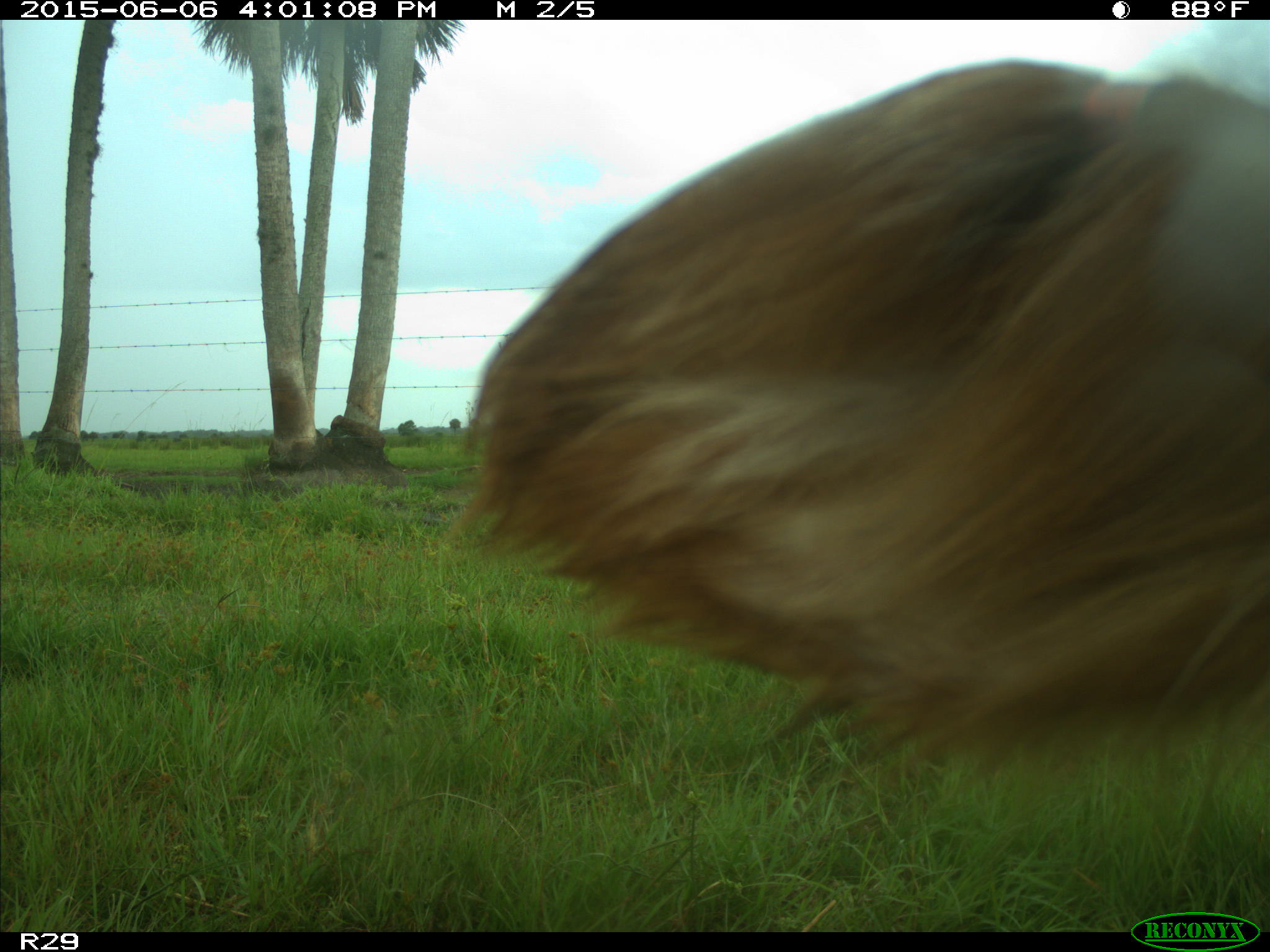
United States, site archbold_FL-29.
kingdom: Animalia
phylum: Chordata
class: Mammalia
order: Artiodactyla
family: Bovidae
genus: Bos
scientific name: Bos taurus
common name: domestic cow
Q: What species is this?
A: Bos taurus (domestic cow).